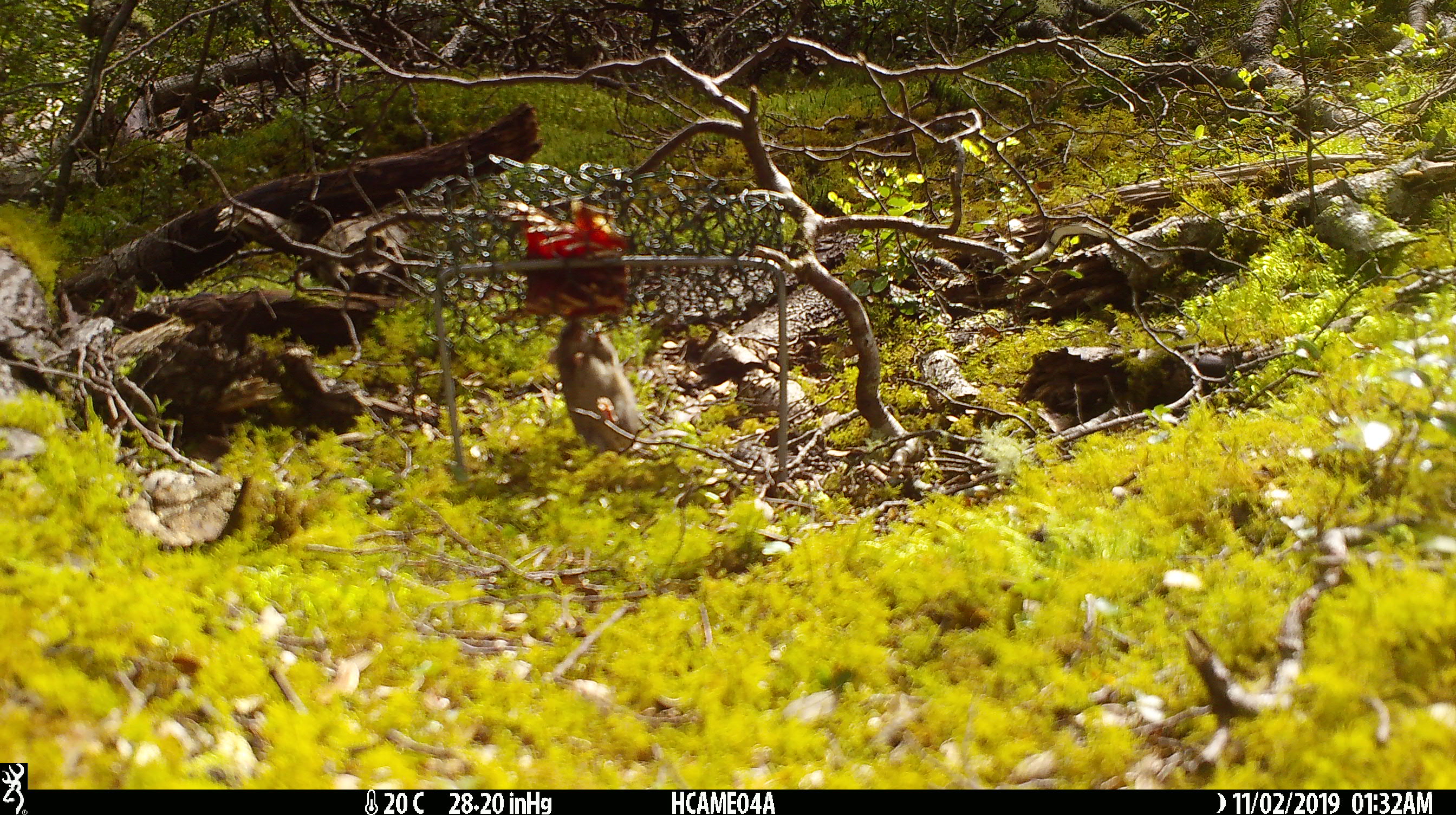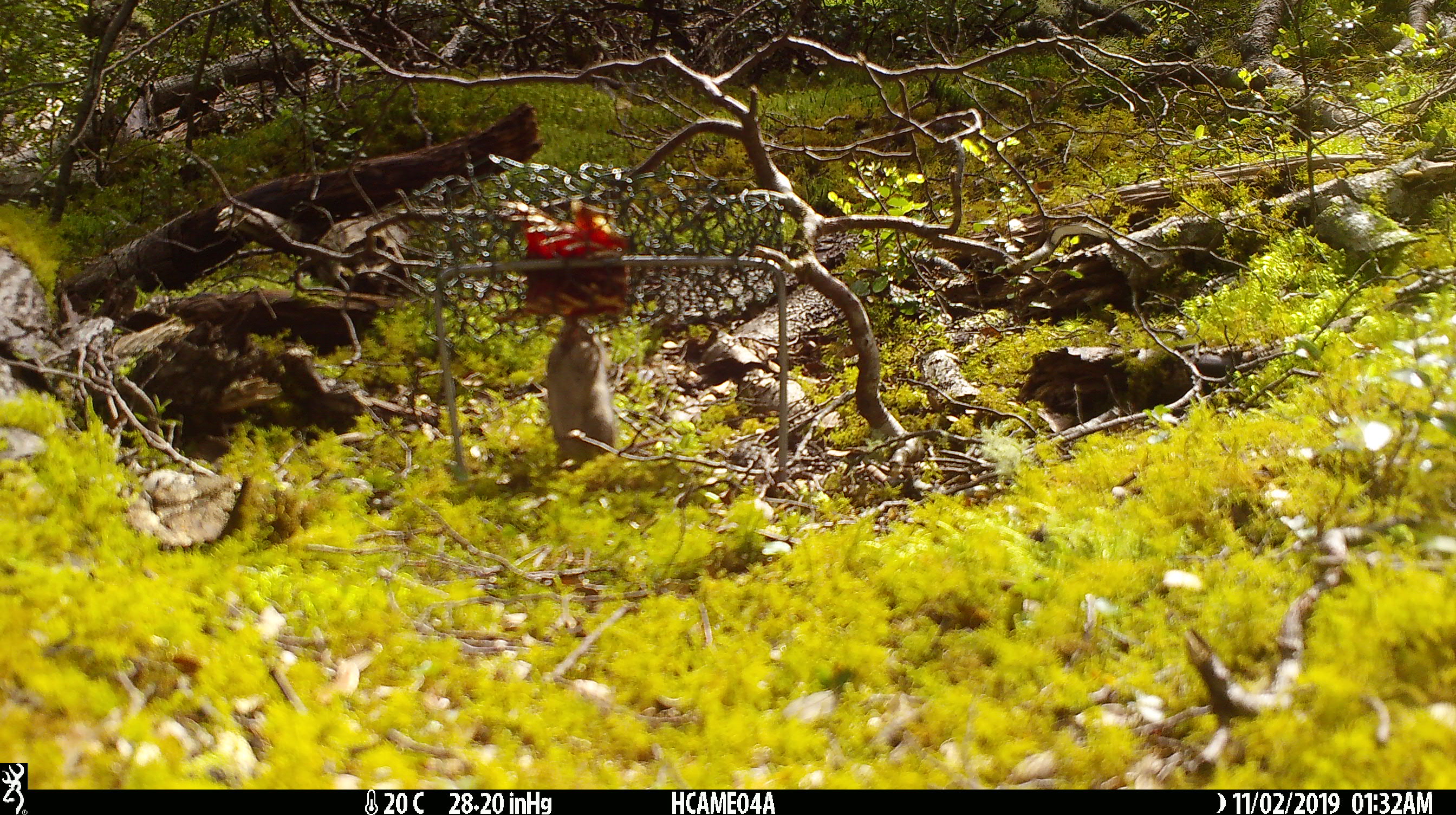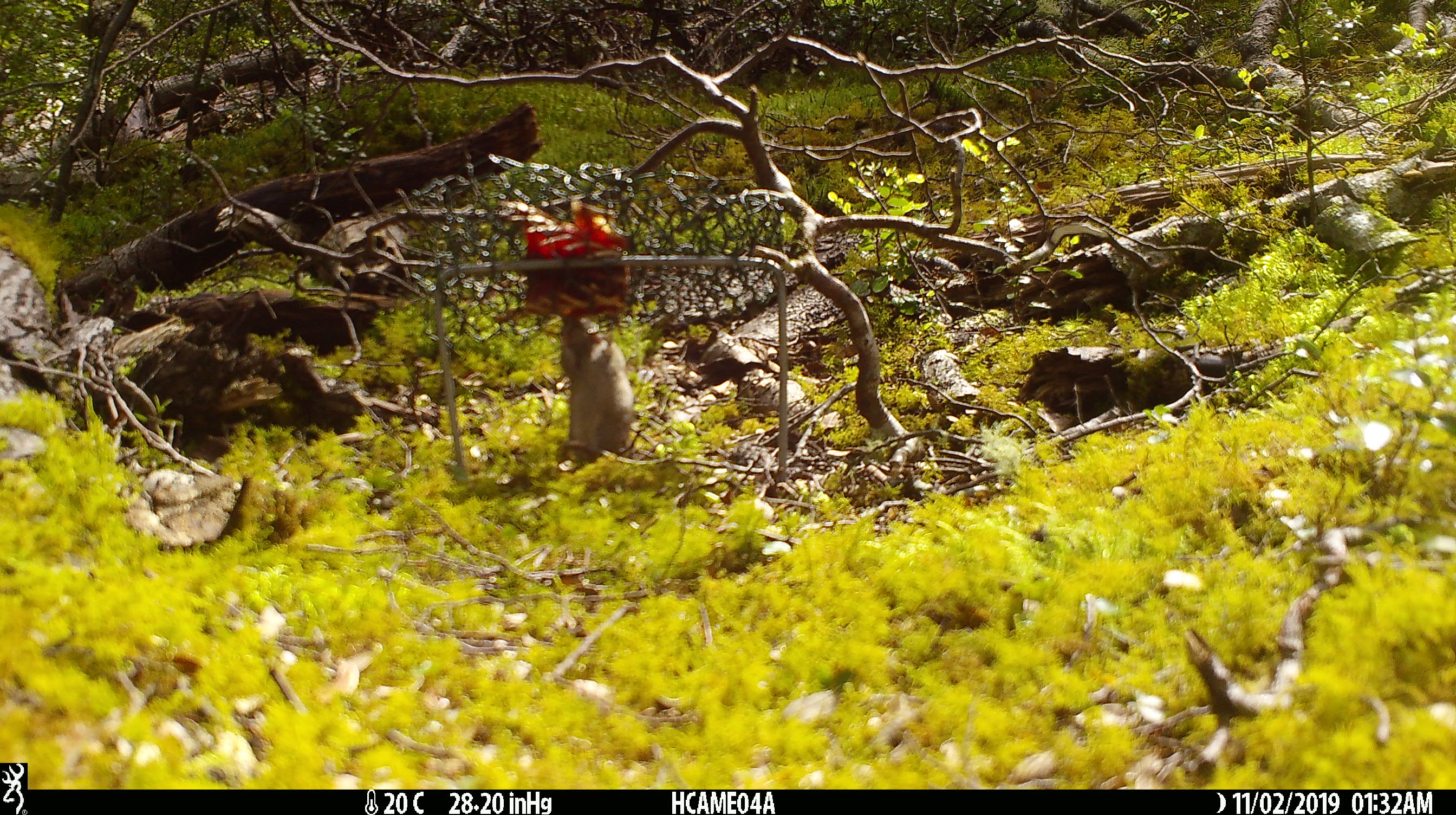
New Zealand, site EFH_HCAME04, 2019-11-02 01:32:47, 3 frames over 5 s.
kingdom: Animalia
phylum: Chordata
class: Mammalia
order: Rodentia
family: Muridae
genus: Mus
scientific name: Mus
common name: mouse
Mouse (Mus).